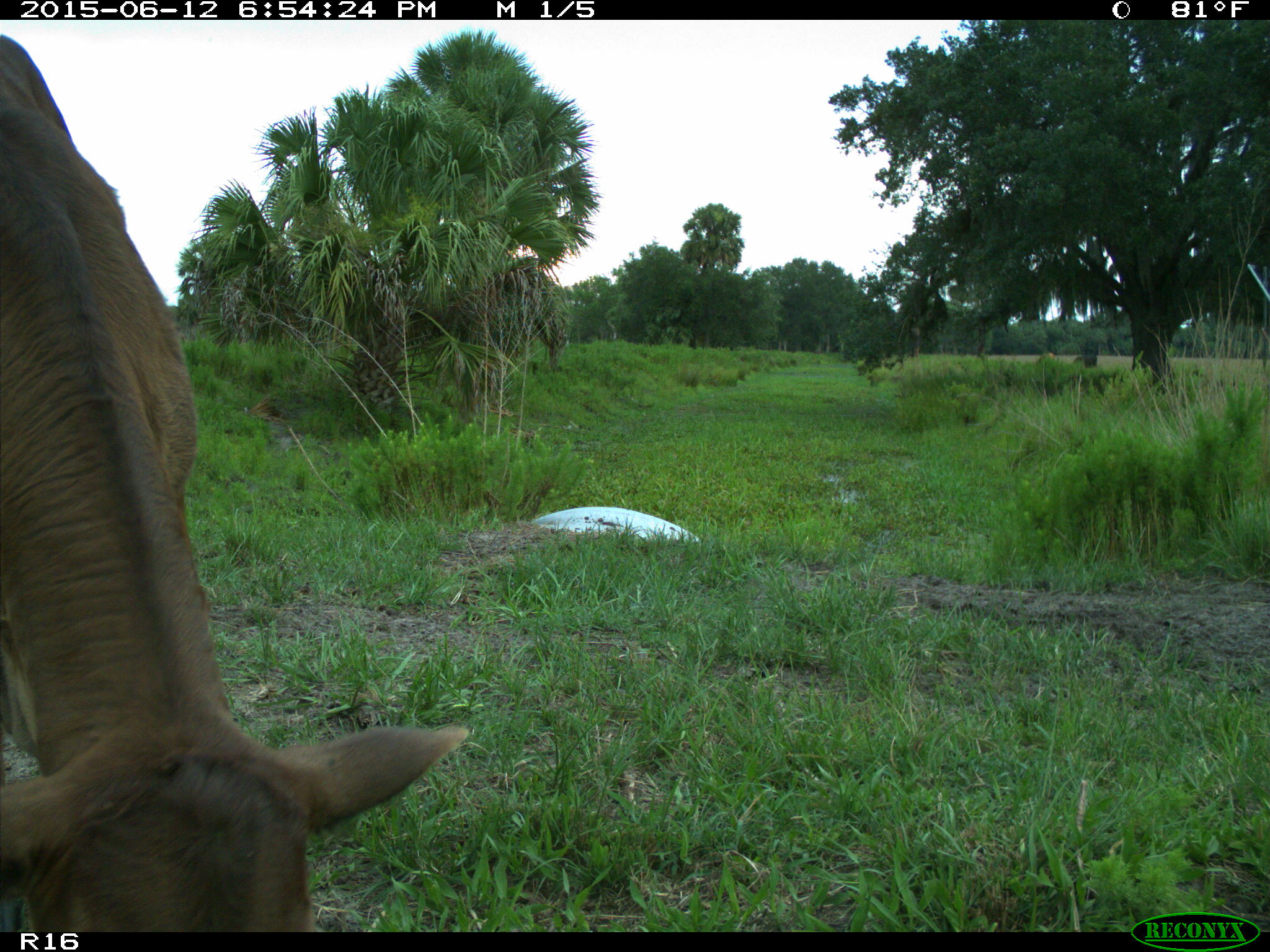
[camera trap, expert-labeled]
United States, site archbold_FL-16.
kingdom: Animalia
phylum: Chordata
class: Mammalia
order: Artiodactyla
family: Bovidae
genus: Bos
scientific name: Bos taurus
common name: domestic cow